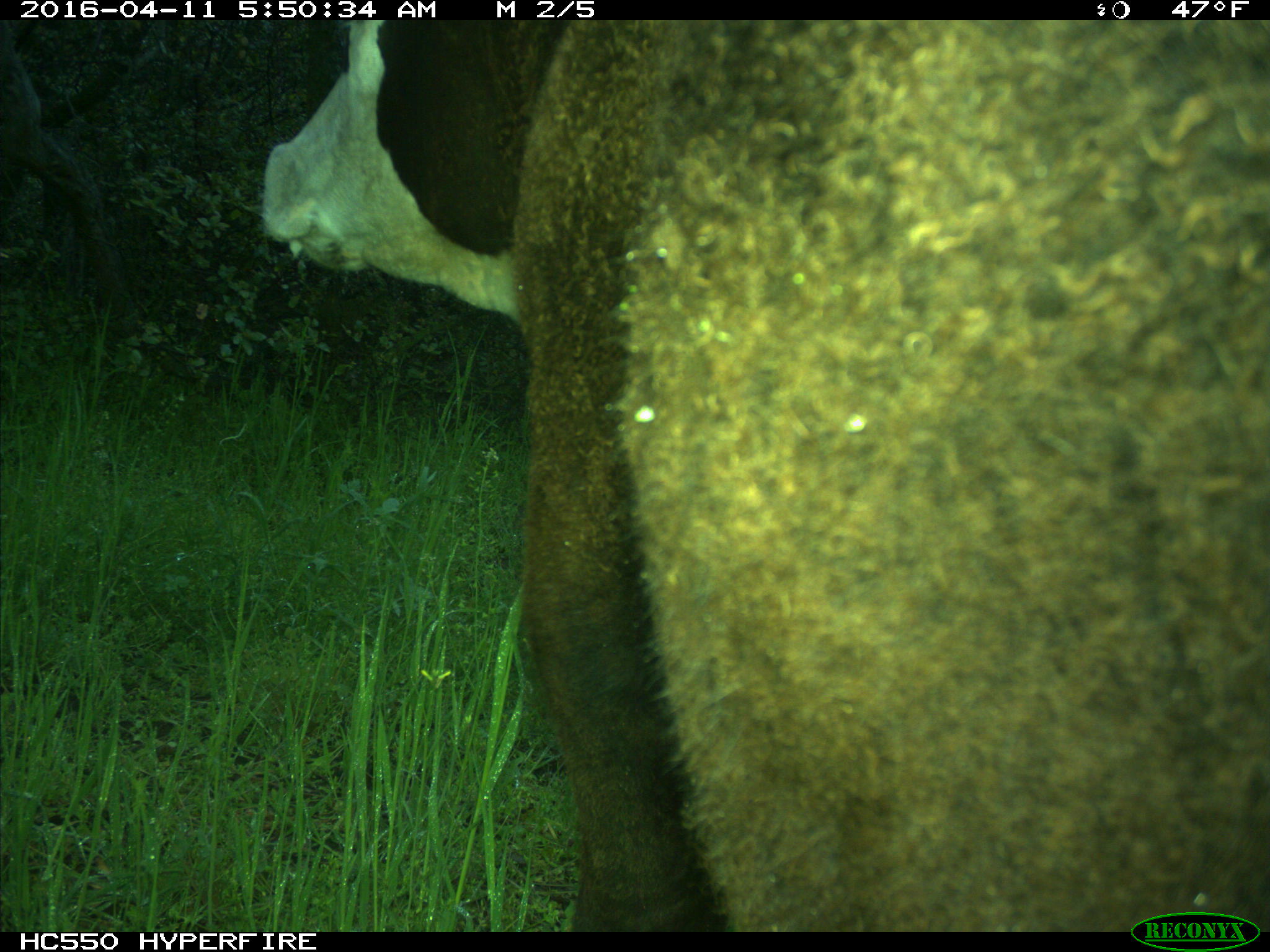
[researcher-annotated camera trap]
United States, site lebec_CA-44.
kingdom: Animalia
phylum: Chordata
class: Mammalia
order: Artiodactyla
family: Bovidae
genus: Bos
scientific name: Bos taurus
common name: domestic cow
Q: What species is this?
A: Bos taurus (domestic cow).